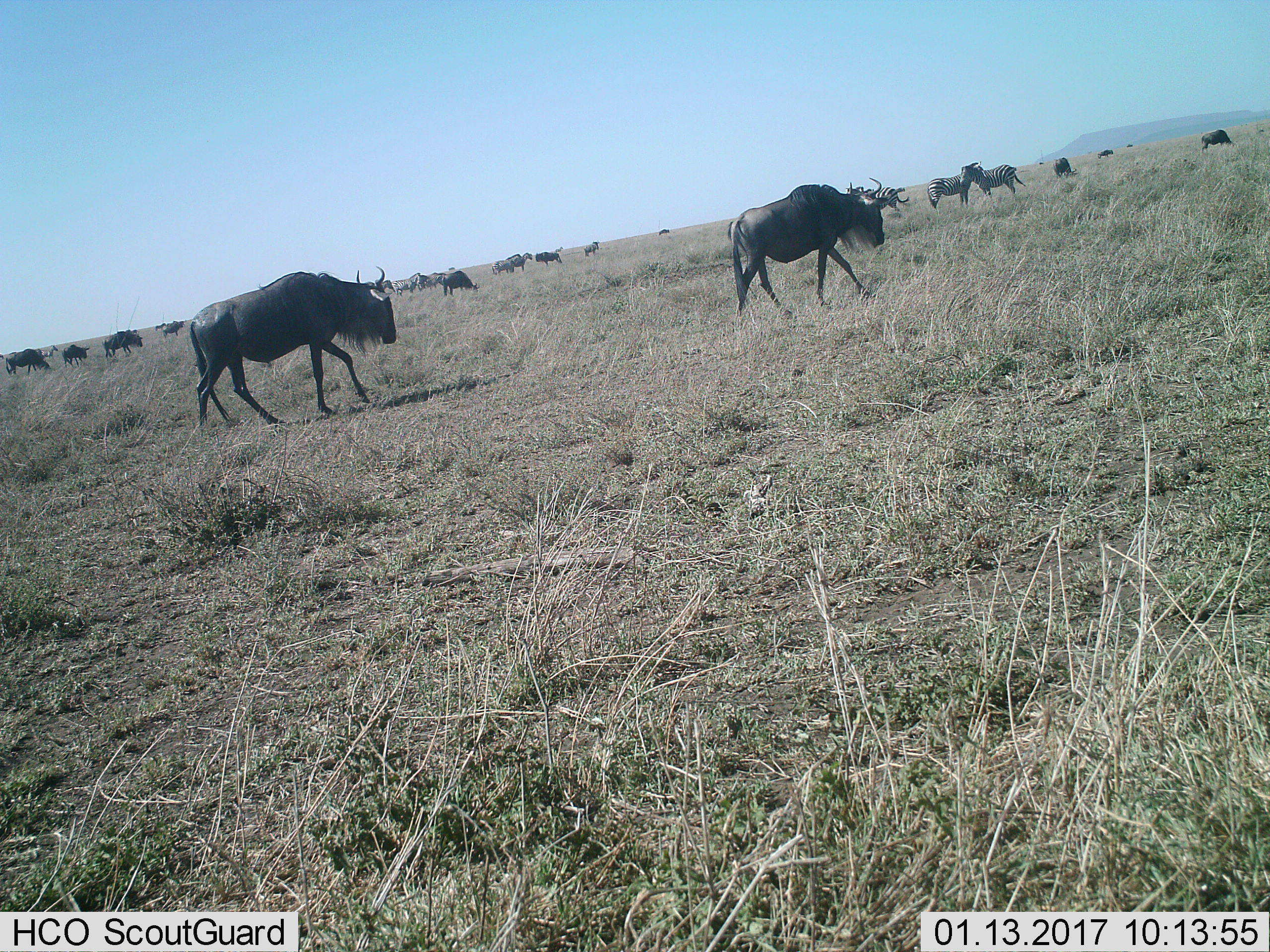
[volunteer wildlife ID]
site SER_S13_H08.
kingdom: Animalia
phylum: Chordata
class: Mammalia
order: Artiodactyla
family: Bovidae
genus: Connochaetes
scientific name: Connochaetes taurinus taurinus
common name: blue wildebeest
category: wildebeestblue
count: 11-50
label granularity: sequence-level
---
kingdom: Animalia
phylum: Chordata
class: Mammalia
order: Perissodactyla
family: Equidae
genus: Equus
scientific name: Equus quagga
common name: plains zebra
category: zebraplains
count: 9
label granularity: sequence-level